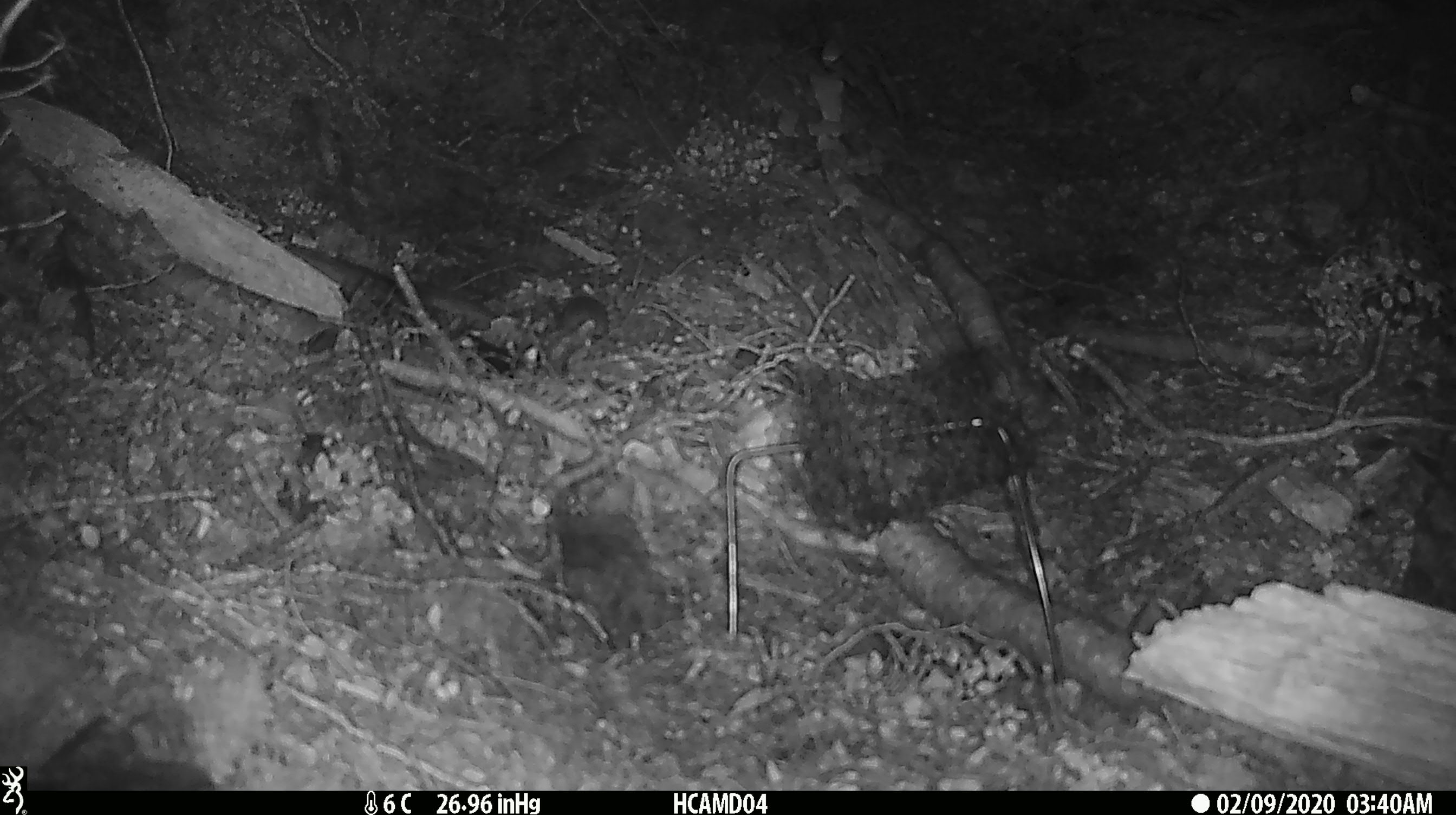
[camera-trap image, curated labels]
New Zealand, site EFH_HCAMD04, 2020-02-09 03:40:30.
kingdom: Animalia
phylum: Chordata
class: Mammalia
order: Rodentia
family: Muridae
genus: Mus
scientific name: Mus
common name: mouse